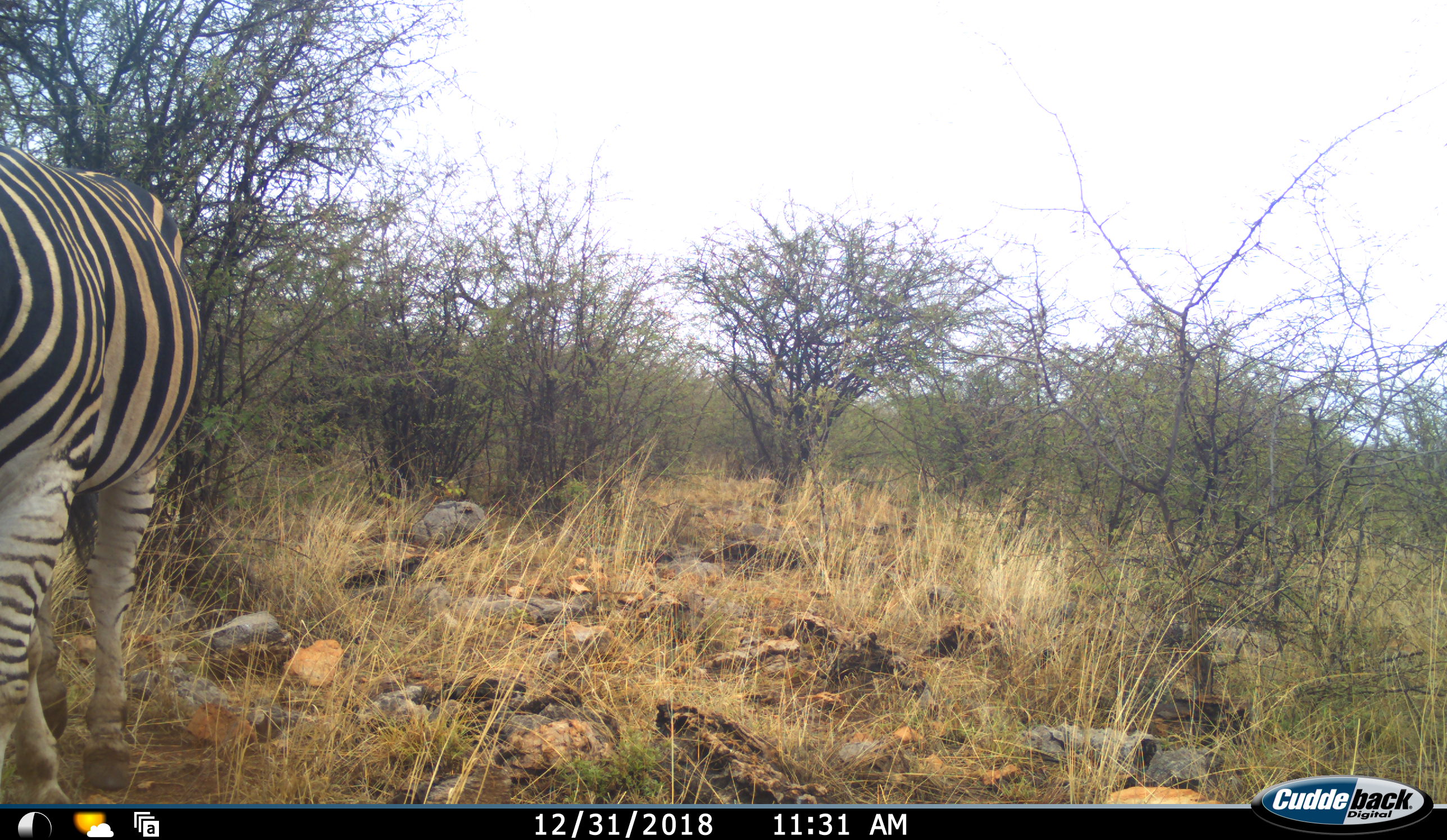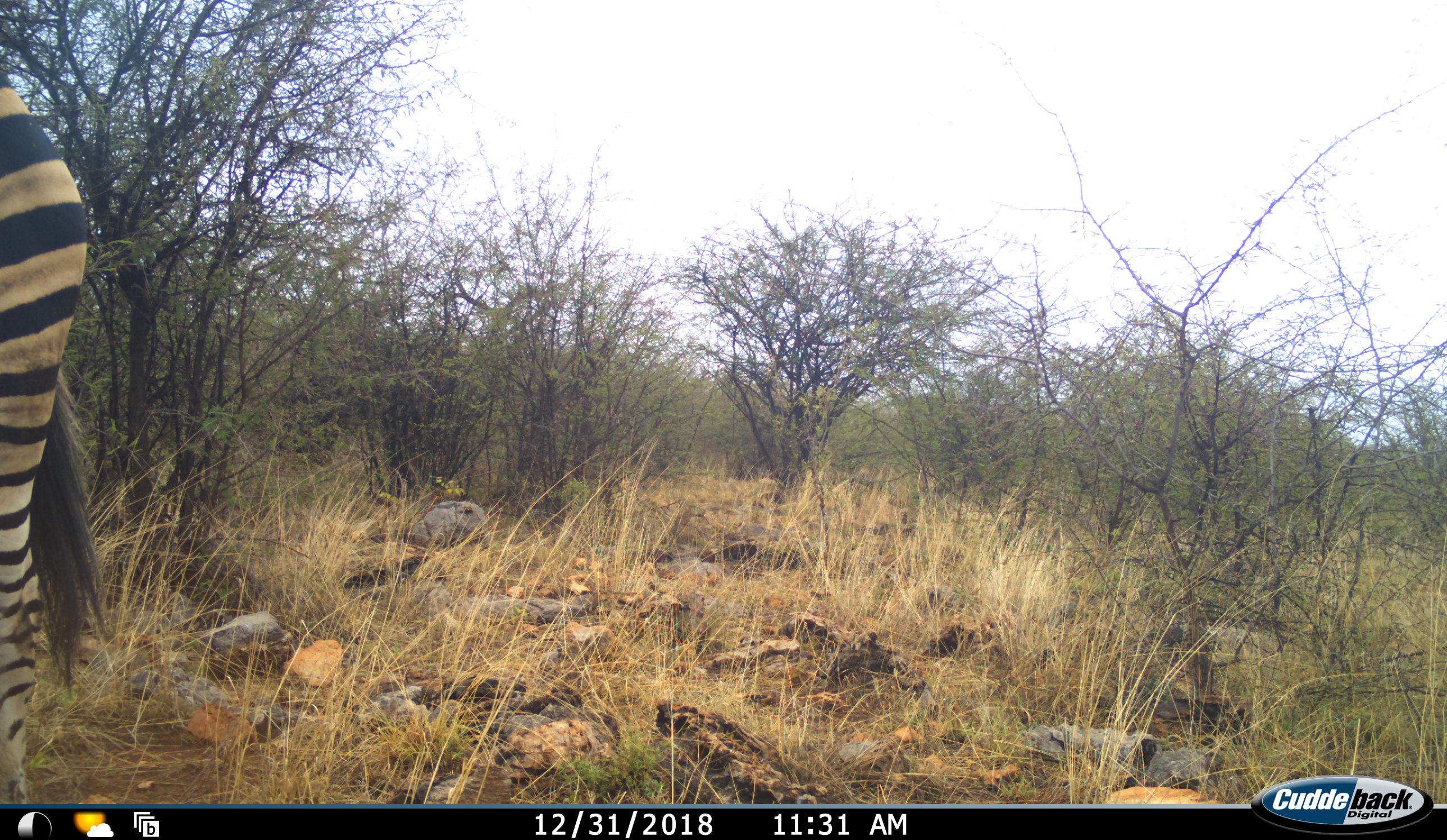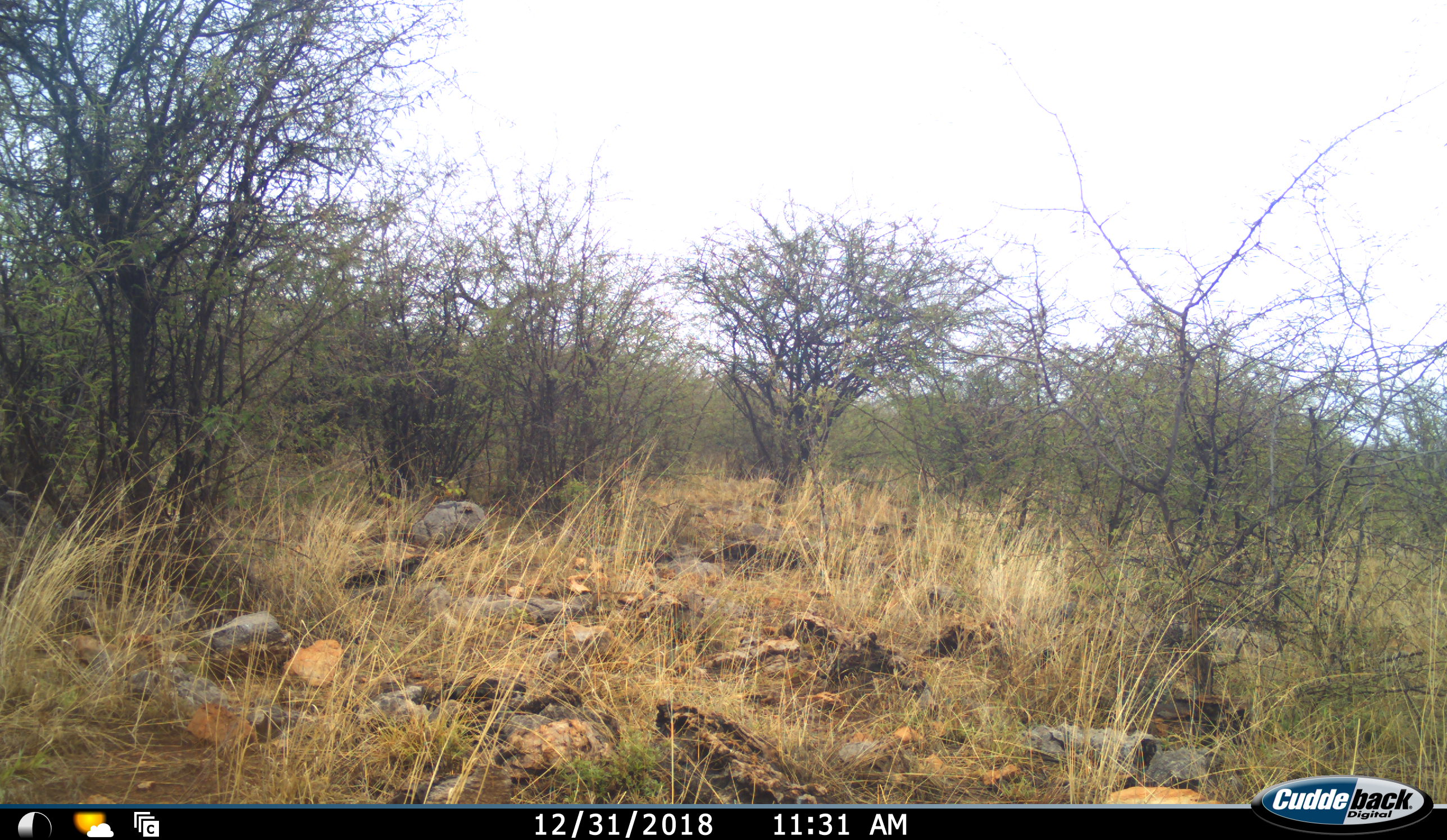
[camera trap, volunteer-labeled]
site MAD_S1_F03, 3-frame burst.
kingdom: Animalia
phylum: Chordata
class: Mammalia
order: Perissodactyla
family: Equidae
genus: Equus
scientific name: Equus quagga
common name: plains zebra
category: zebraplains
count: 1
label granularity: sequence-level